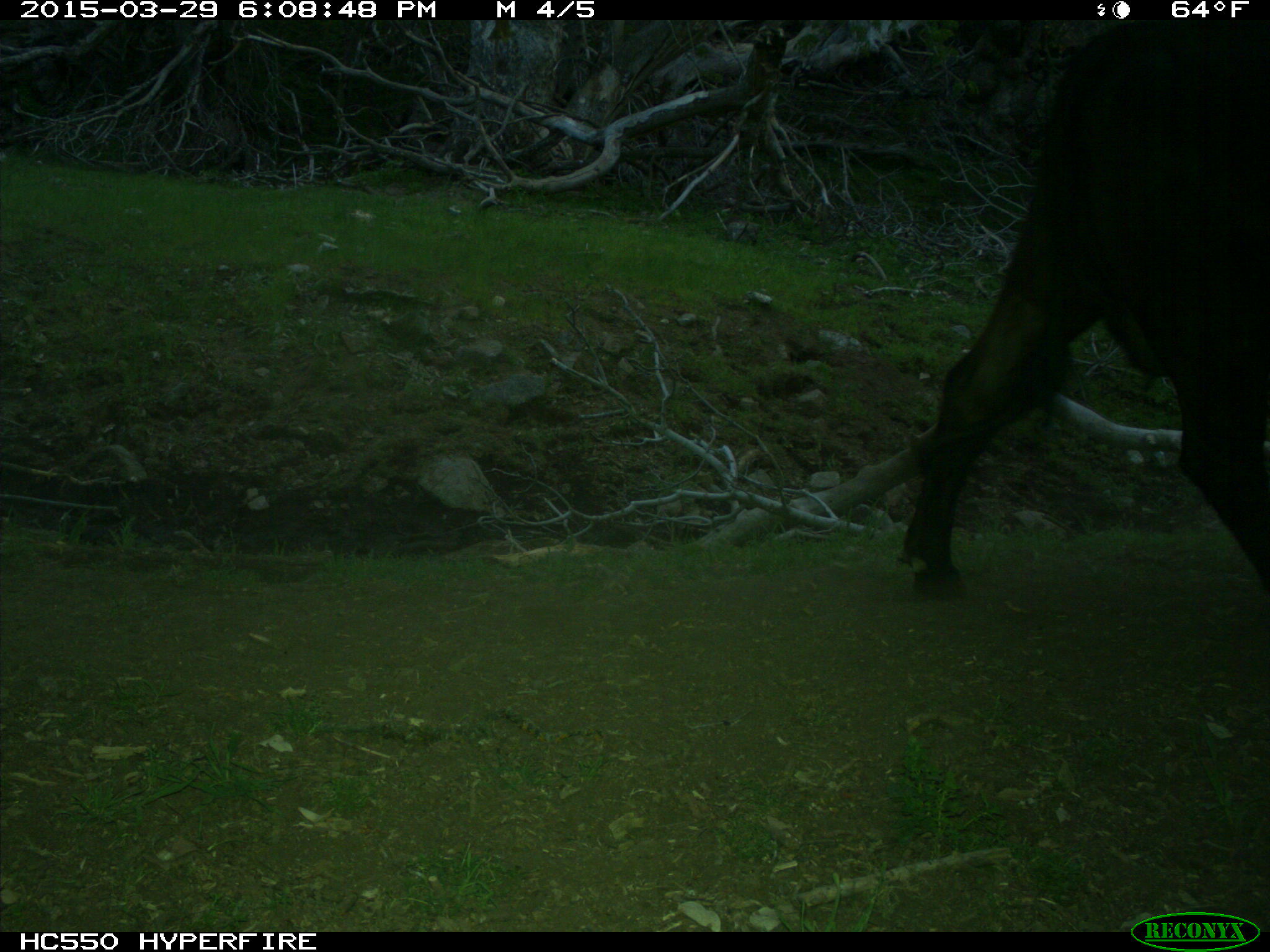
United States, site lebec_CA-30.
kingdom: Animalia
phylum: Chordata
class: Mammalia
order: Artiodactyla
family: Bovidae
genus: Bos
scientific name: Bos taurus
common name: domestic cow